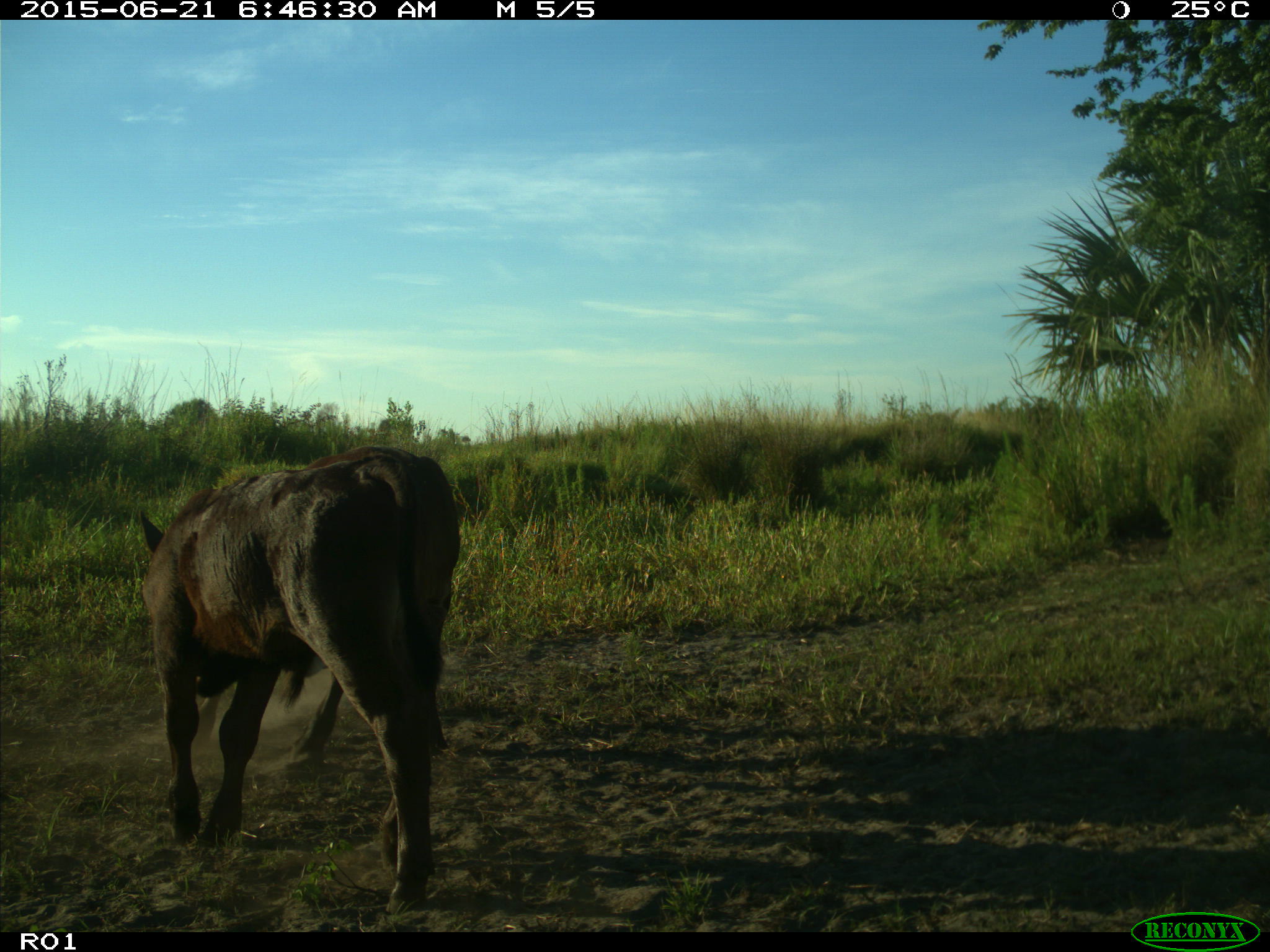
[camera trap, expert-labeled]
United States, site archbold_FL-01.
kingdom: Animalia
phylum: Chordata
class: Mammalia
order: Artiodactyla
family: Bovidae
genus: Bos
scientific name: Bos taurus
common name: domestic cow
Bos taurus (domestic cow).